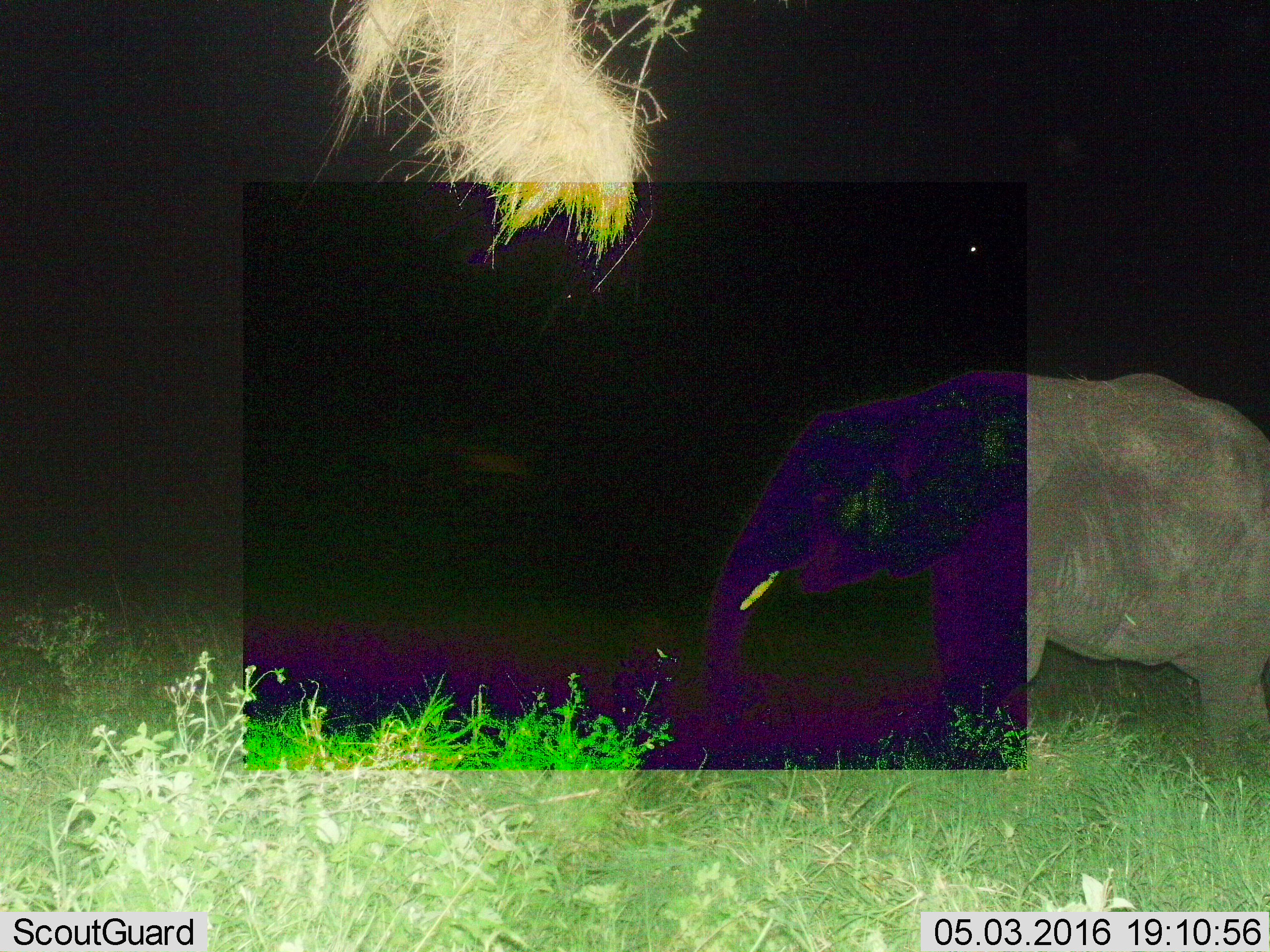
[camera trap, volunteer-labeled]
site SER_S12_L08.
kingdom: Animalia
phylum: Chordata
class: Mammalia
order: Proboscidea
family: Elephantidae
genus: Loxodonta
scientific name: Loxodonta africana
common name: african bush elephant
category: elephant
Elephant (african bush elephant) (Loxodonta africana), count 1. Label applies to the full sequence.